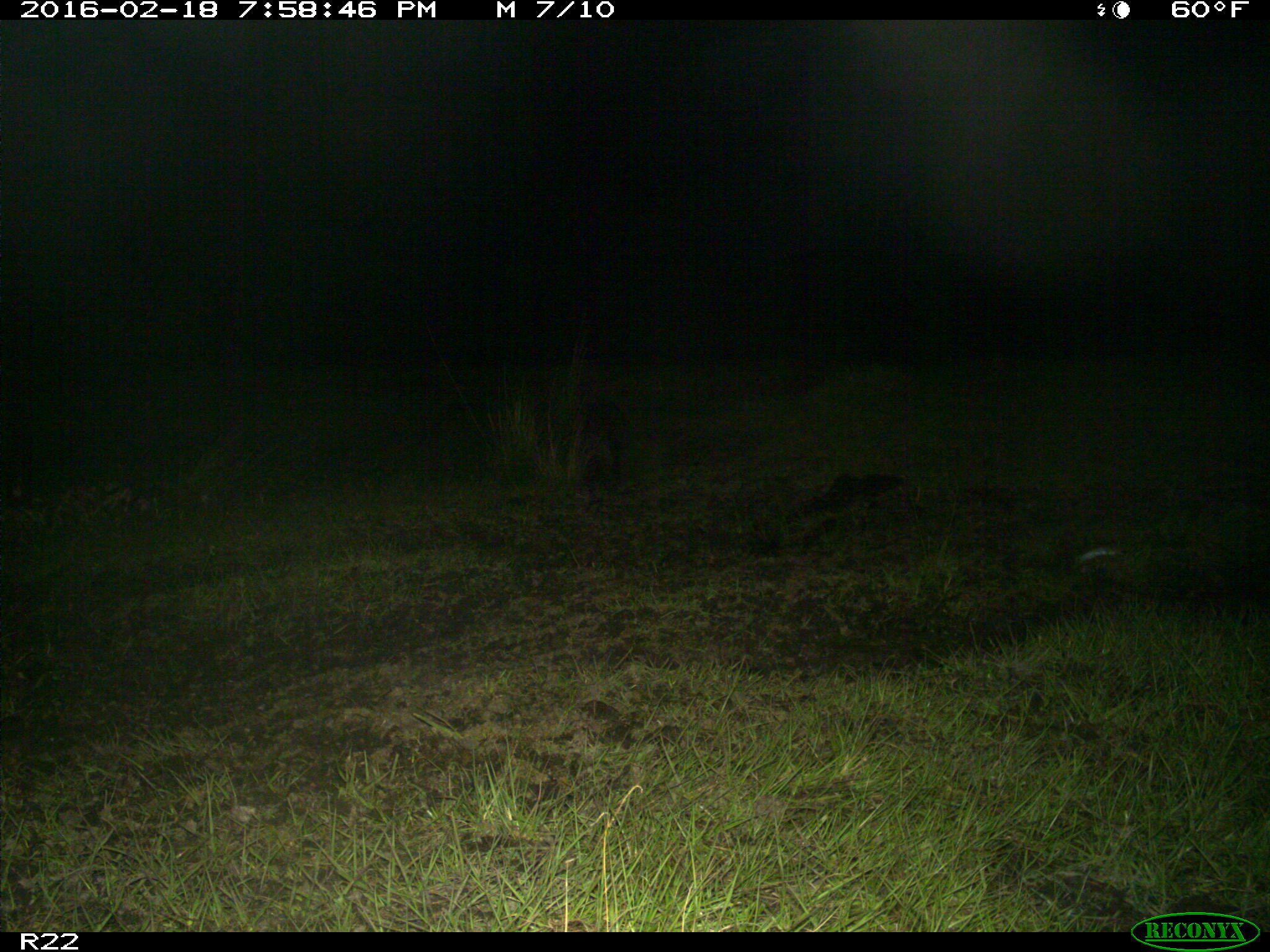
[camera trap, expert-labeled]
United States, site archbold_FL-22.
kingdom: Animalia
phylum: Chordata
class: Mammalia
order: Carnivora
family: Procyonidae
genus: Procyon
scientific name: Procyon lotor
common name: common raccoon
Procyon lotor (common raccoon).